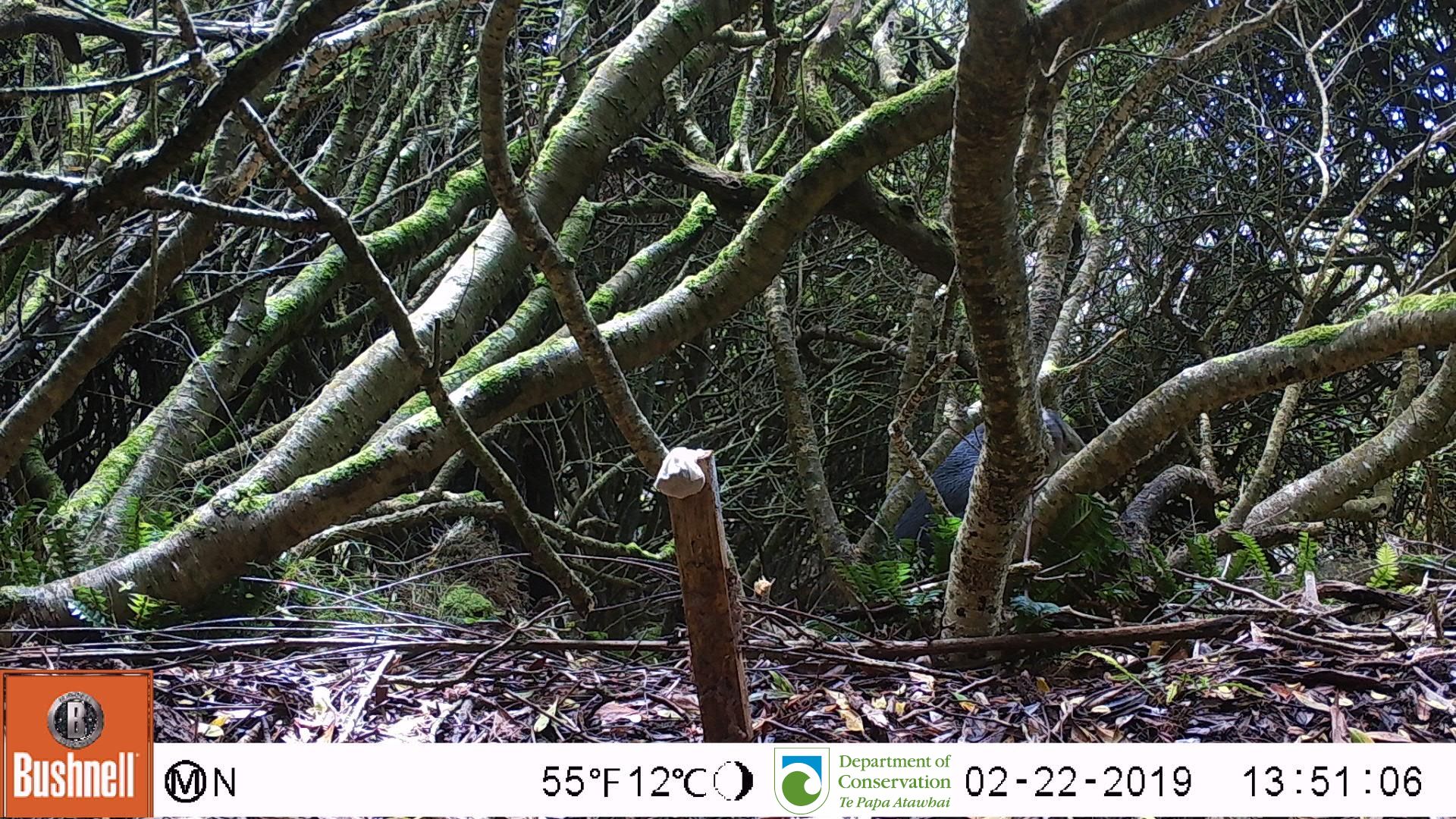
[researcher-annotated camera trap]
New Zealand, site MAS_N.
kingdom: Animalia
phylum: Chordata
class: Aves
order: Sphenisciformes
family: Spheniscidae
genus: Megadyptes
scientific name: Megadyptes antipodes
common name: yellow-eyed penguin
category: yellow eyed penguin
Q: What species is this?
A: Yellow eyed penguin (yellow-eyed penguin) (Megadyptes antipodes).